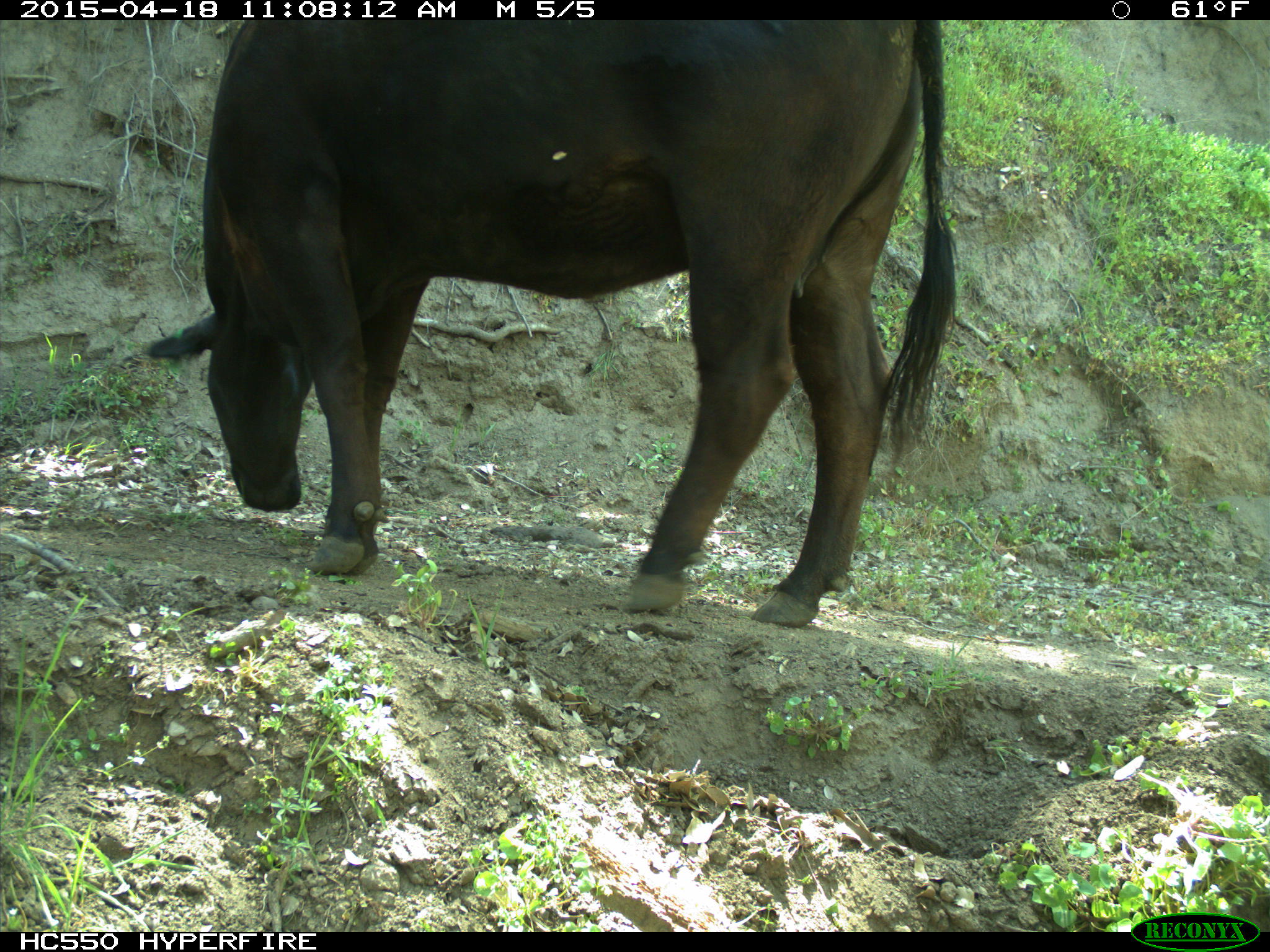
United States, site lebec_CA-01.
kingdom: Animalia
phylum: Chordata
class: Mammalia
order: Artiodactyla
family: Bovidae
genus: Bos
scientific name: Bos taurus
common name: domestic cow